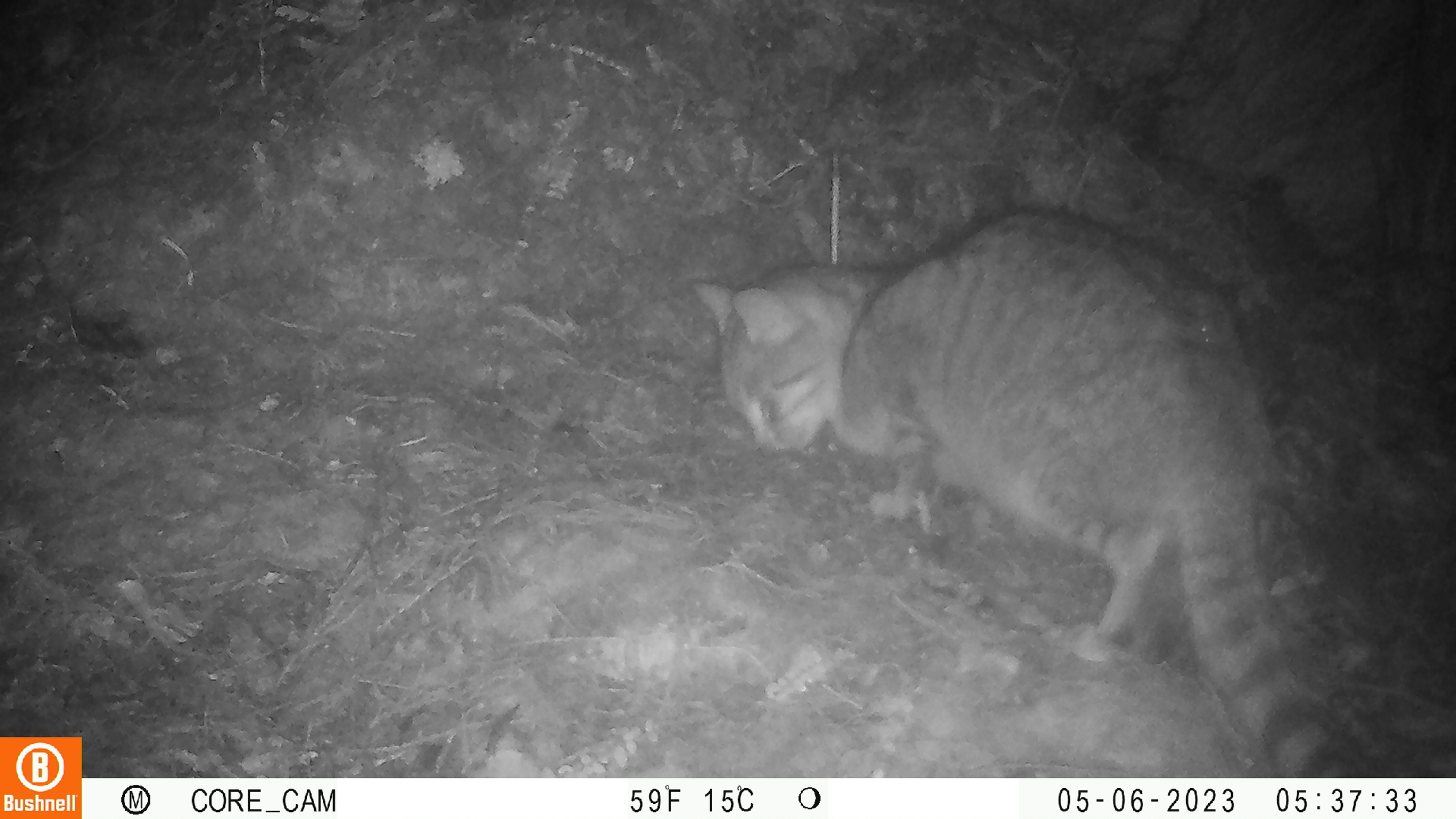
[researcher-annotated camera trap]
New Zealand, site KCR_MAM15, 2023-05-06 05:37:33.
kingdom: Animalia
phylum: Chordata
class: Mammalia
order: Carnivora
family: Felidae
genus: Felis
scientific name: Felis catus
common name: domestic cat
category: cat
Cat (domestic cat) (Felis catus).